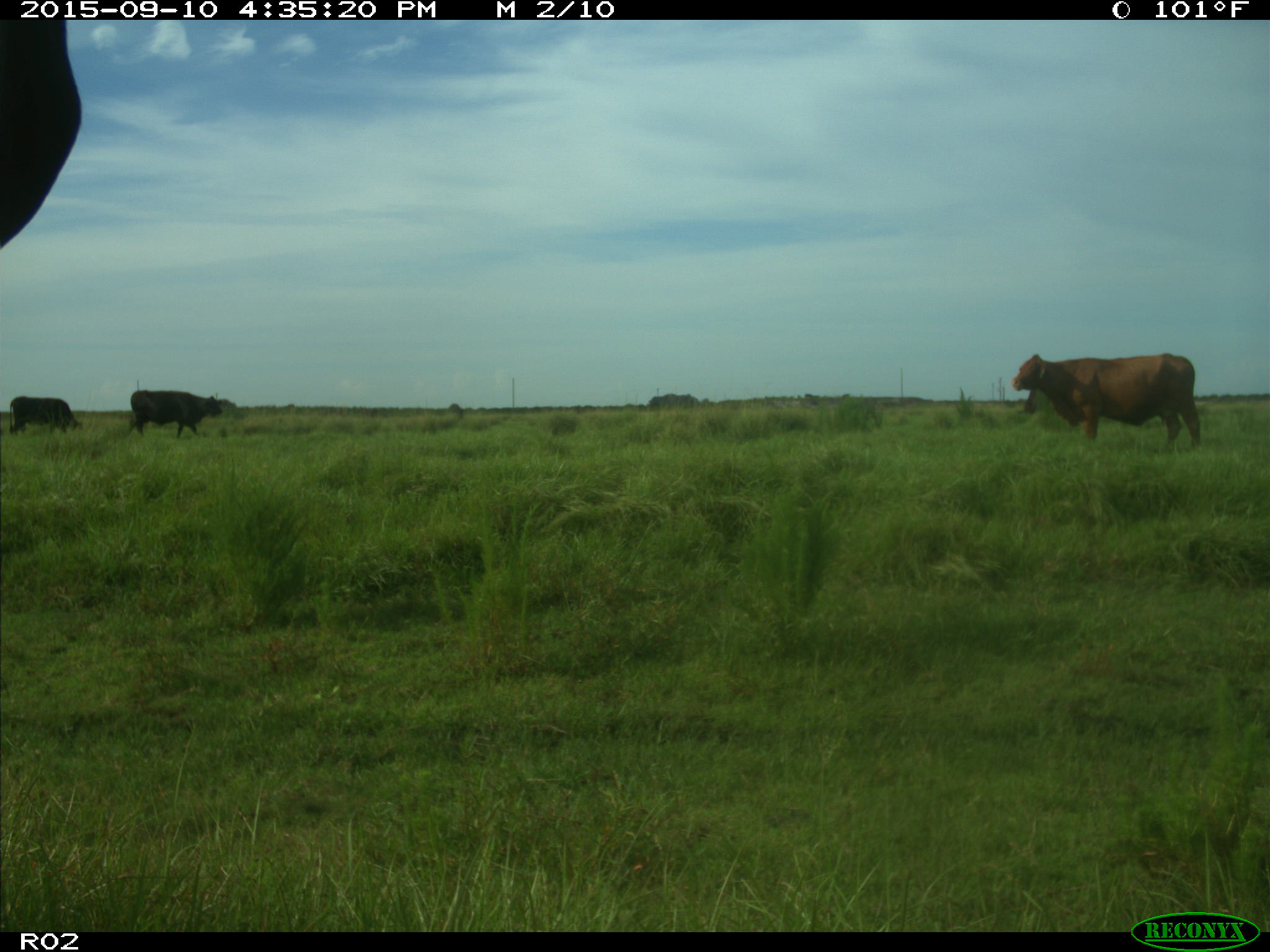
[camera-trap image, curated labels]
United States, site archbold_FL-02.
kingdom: Animalia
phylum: Chordata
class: Mammalia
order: Artiodactyla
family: Bovidae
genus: Bos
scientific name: Bos taurus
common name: domestic cow